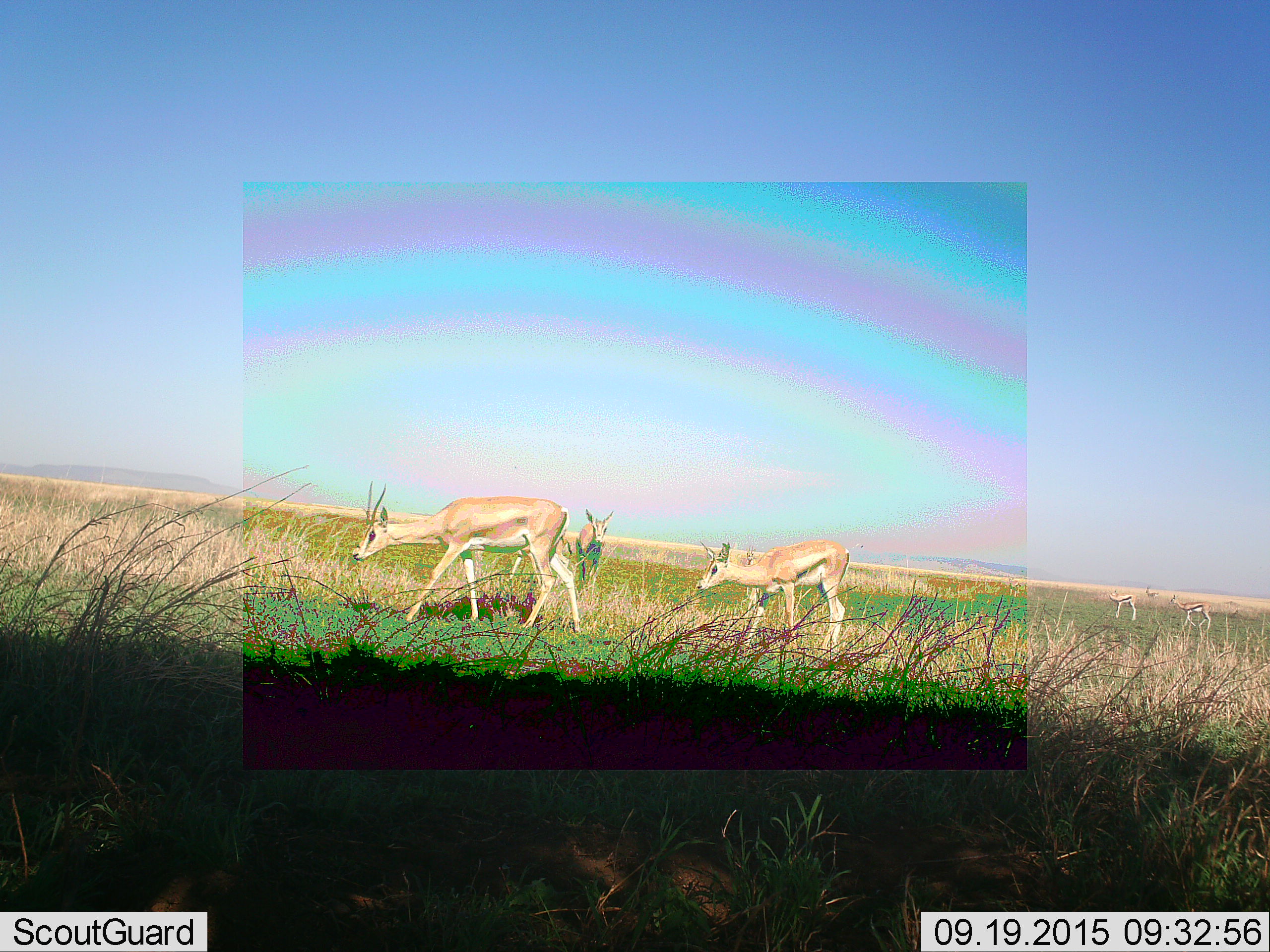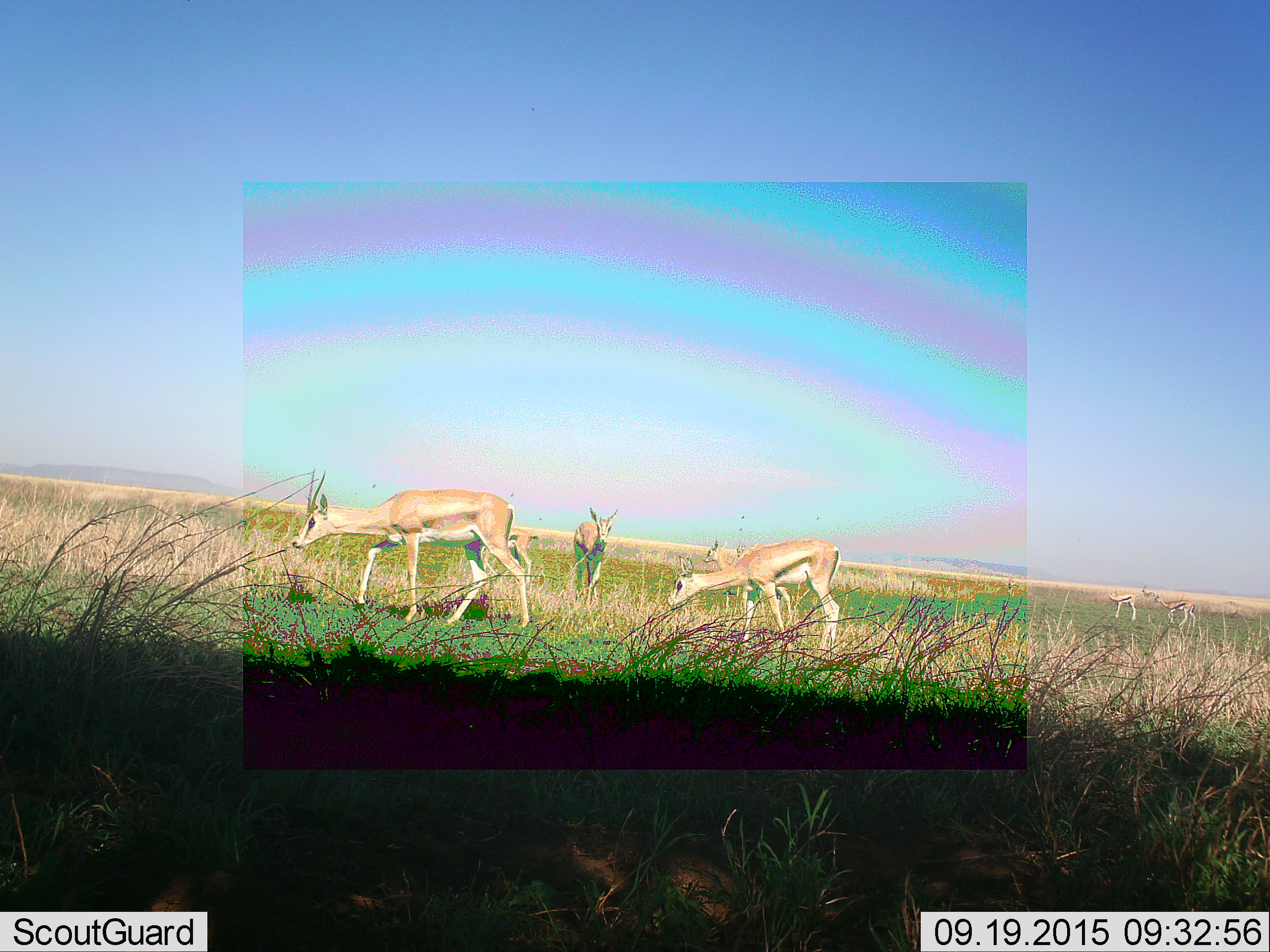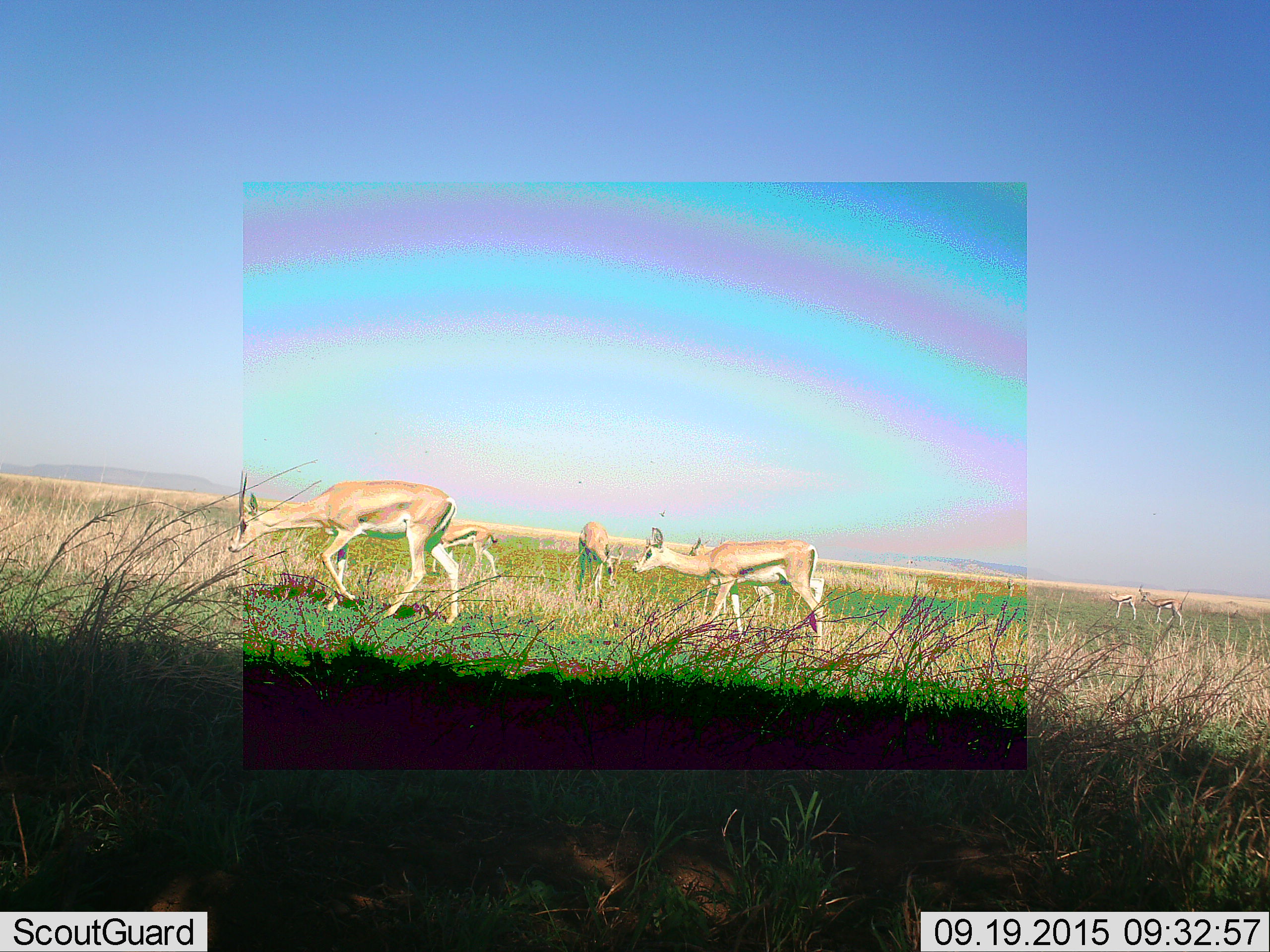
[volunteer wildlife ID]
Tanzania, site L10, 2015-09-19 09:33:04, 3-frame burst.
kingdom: Animalia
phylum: Chordata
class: Mammalia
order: Artiodactyla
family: Bovidae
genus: Nanger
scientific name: Nanger granti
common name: grant's gazelle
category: gazellegrants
Gazellegrants (grant's gazelle) (Nanger granti), count 5. Behavior (volunteer vote fractions): standing 38%, resting 12%, moving 62%, interacting 25%. Young present (vote fraction): 12%. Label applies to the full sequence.